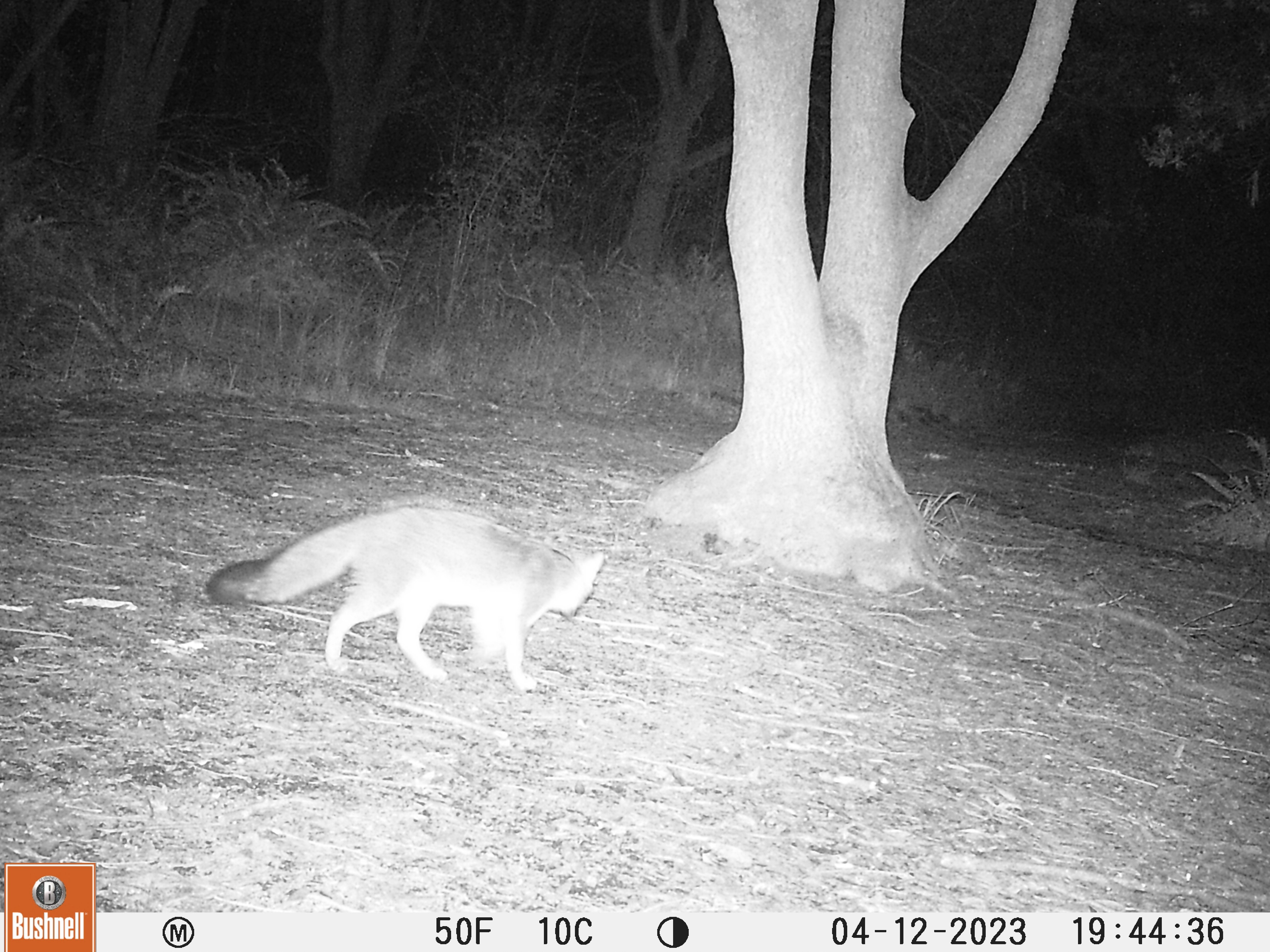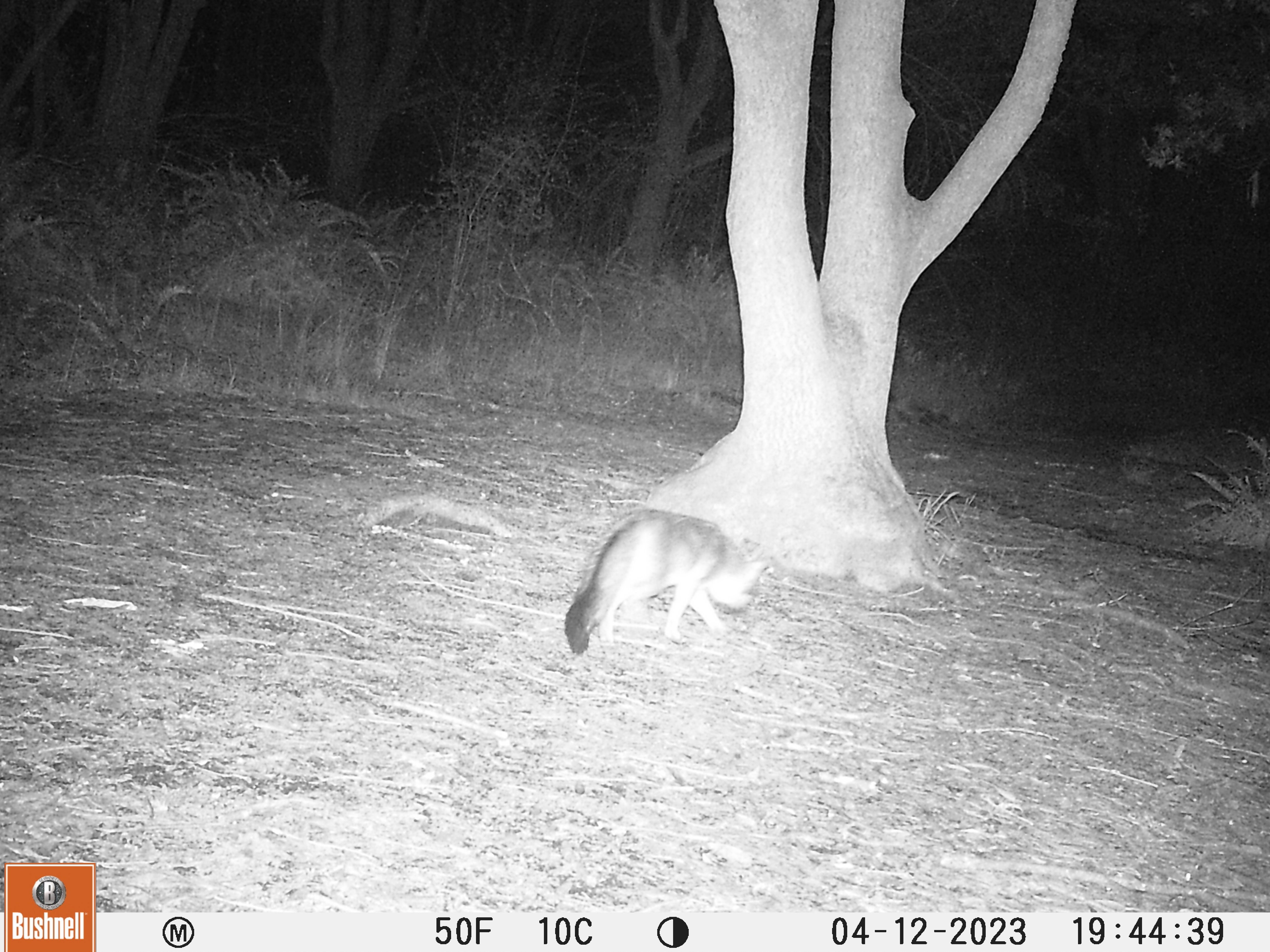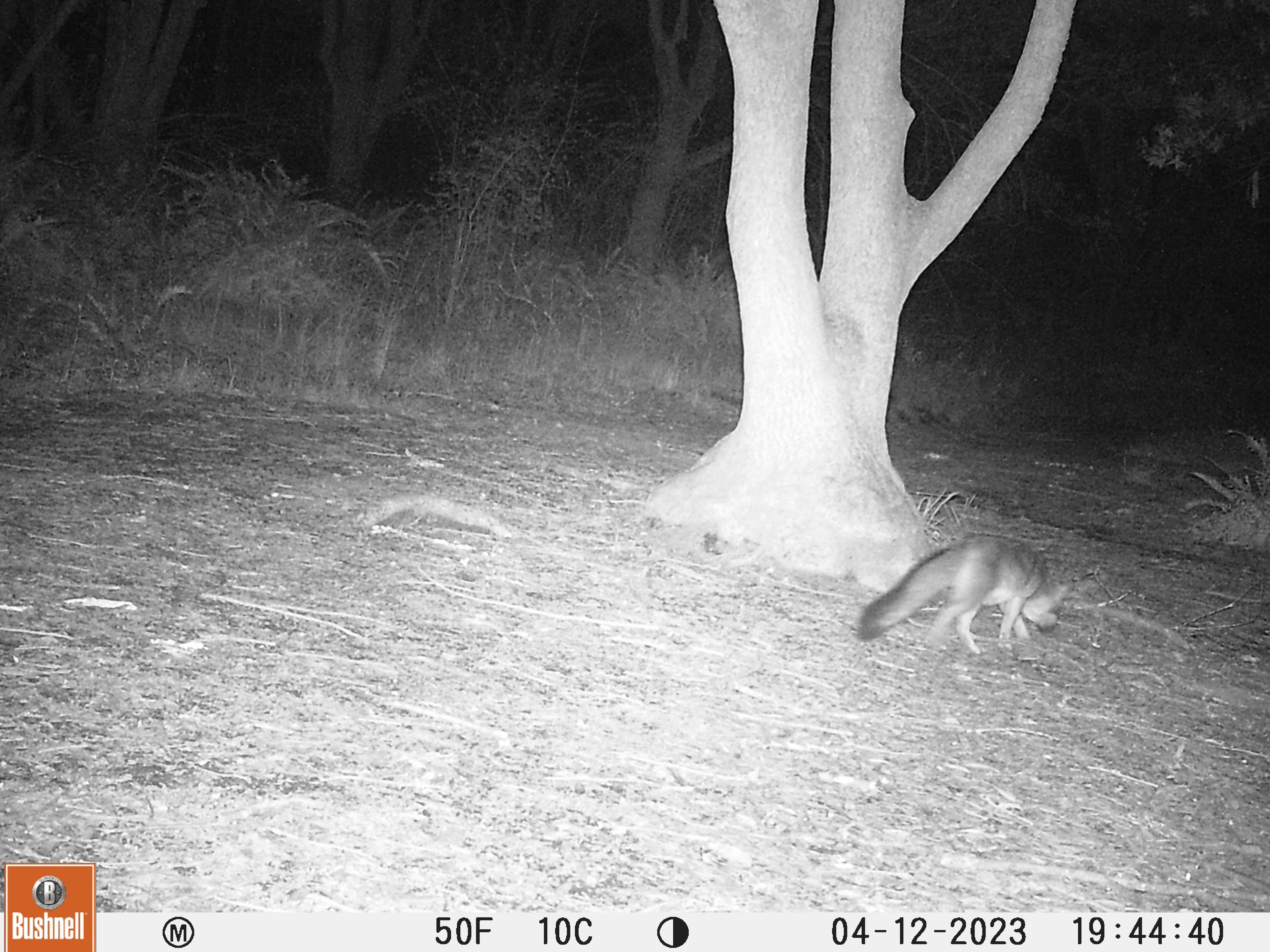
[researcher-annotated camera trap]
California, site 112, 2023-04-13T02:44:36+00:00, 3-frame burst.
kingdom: Animalia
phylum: Chordata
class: Mammalia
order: Carnivora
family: Canidae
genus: Urocyon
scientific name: Urocyon cinereoargenteus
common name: gray fox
Gray fox (Urocyon cinereoargenteus).